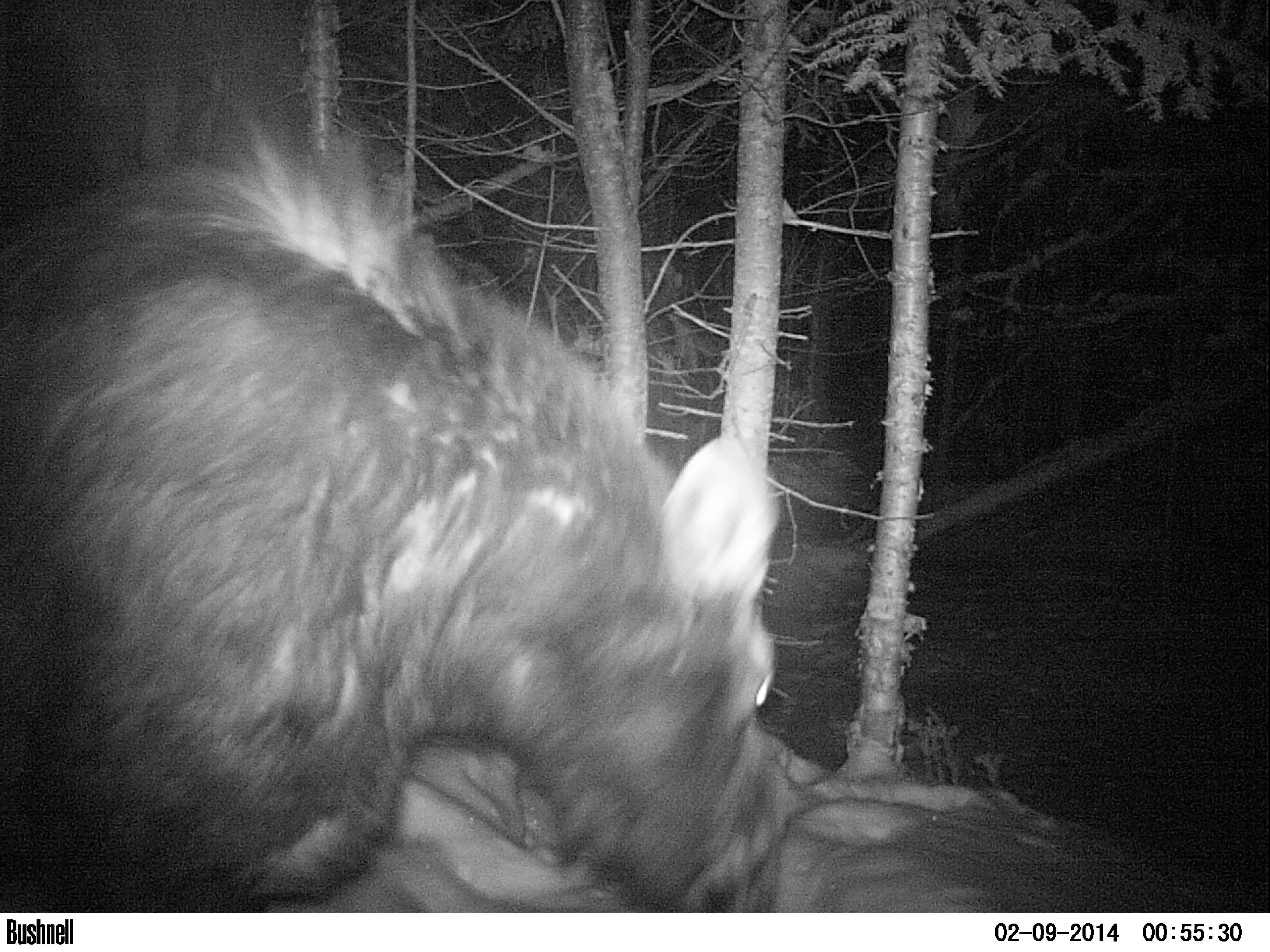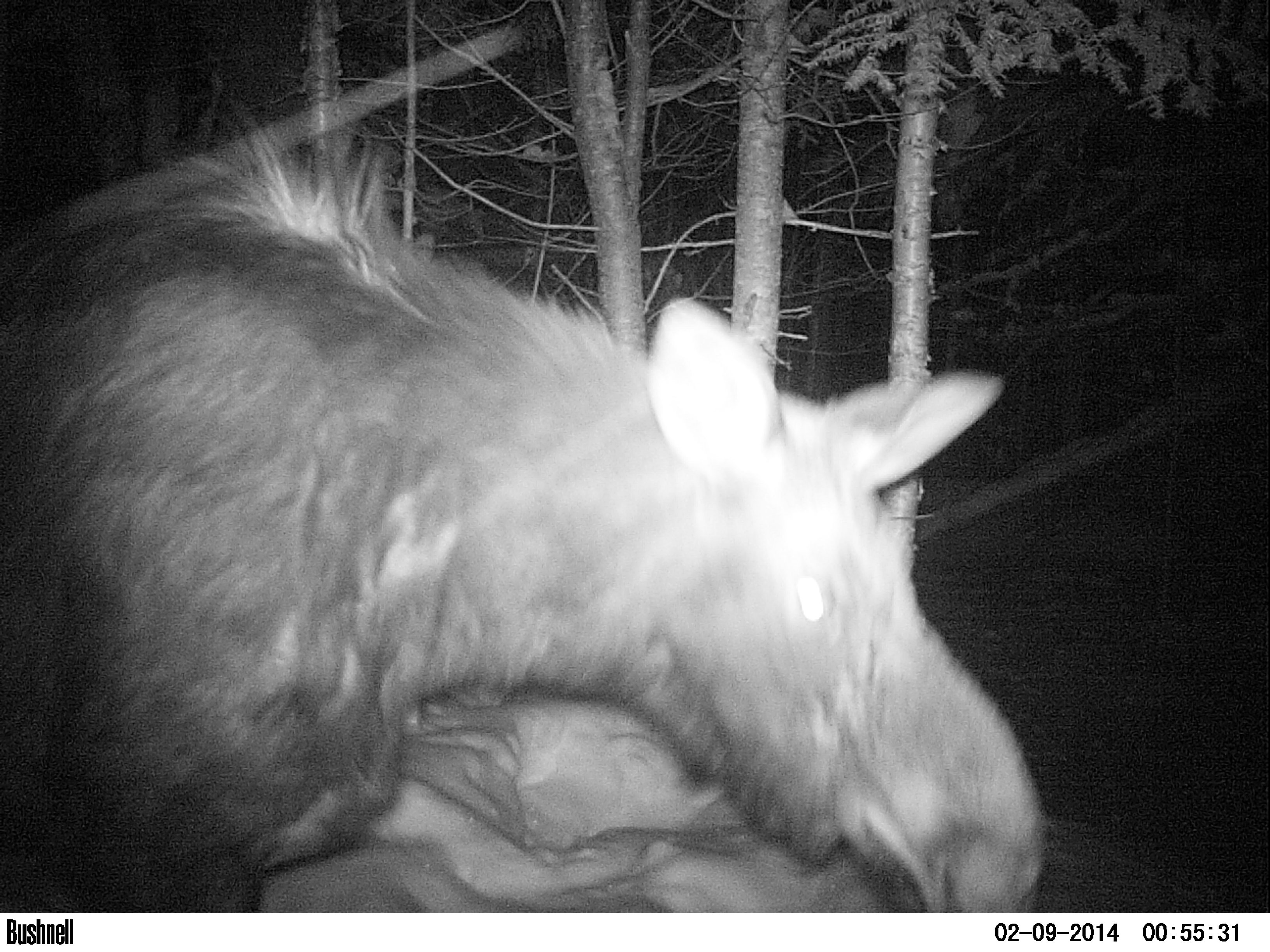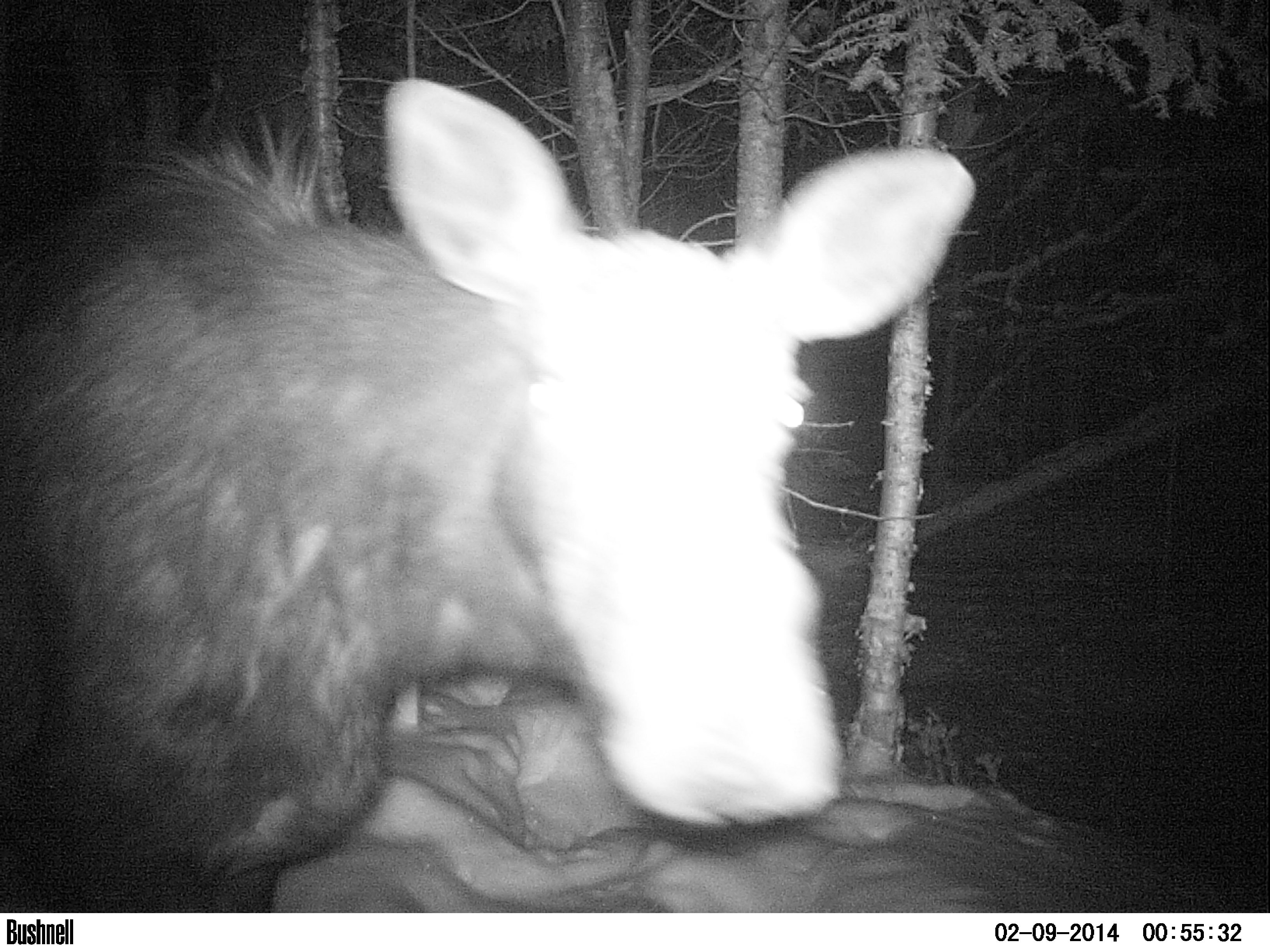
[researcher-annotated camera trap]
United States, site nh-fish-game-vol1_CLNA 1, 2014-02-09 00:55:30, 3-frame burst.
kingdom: Animalia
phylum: Chordata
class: Mammalia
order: Artiodactyla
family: Cervidae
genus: Alces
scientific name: Alces alces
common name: moose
Moose (Alces alces).